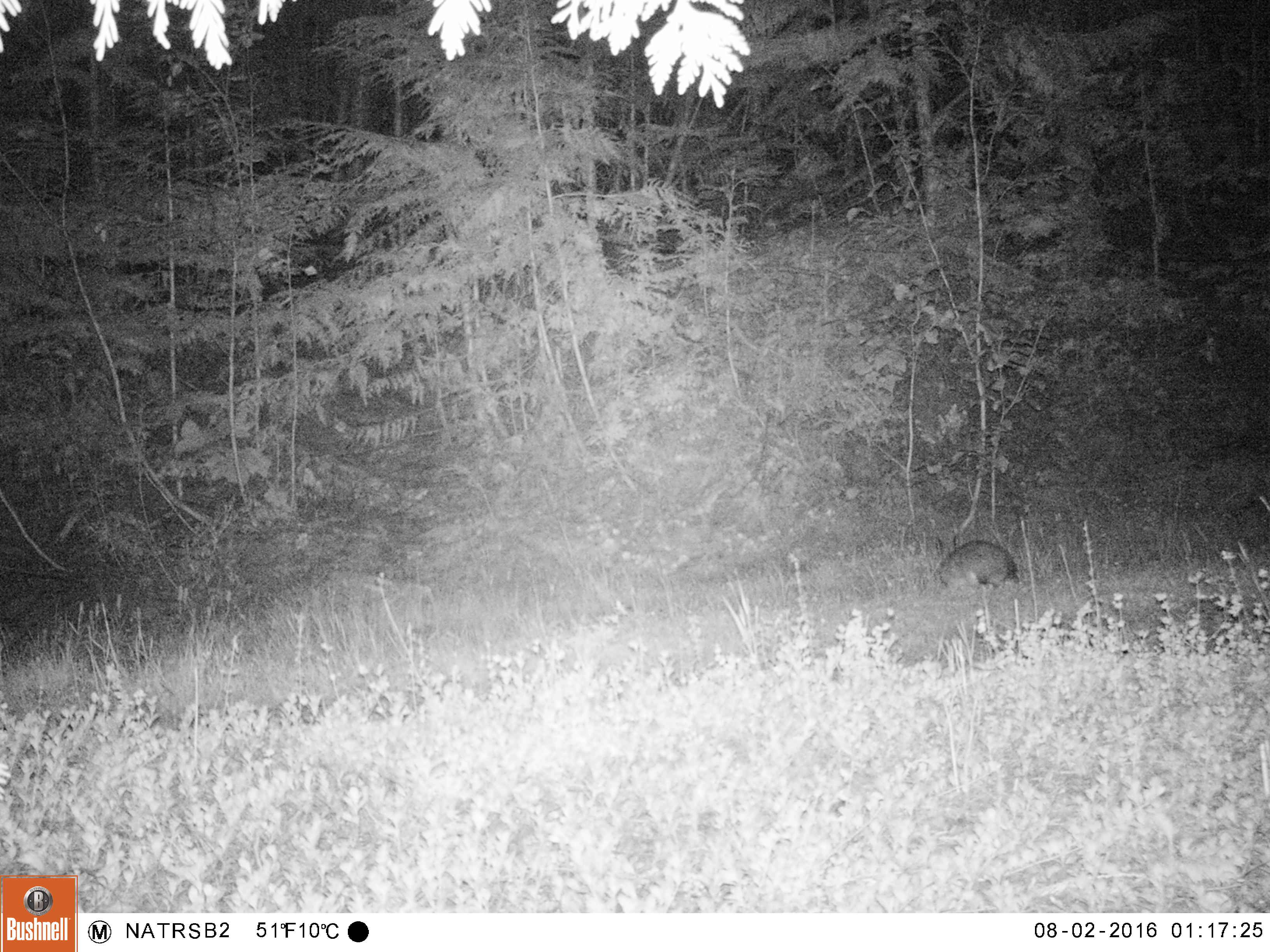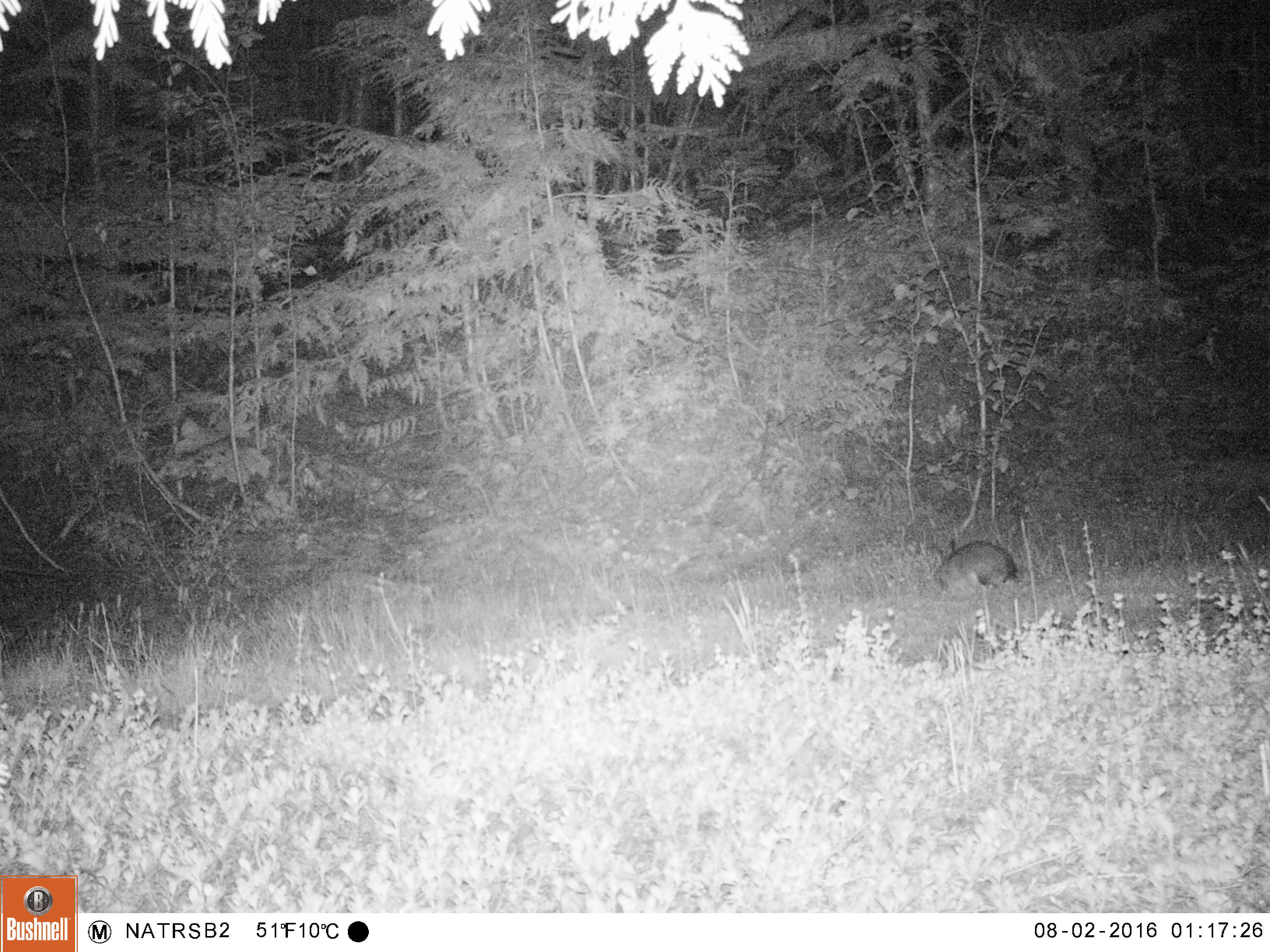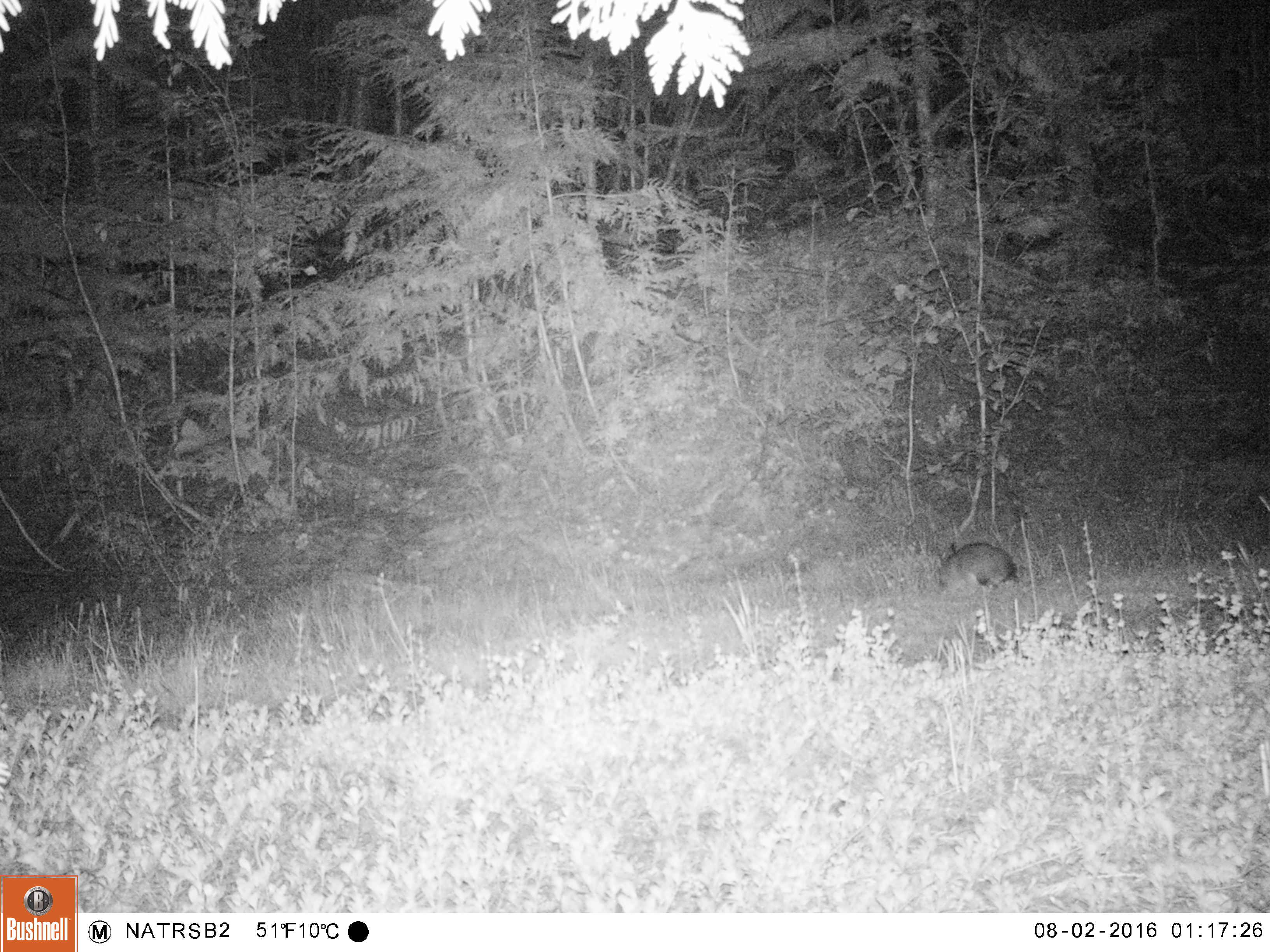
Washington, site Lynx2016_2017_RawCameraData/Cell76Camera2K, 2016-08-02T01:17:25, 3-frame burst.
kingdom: Animalia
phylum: Chordata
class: Mammalia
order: Lagomorpha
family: Leporidae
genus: Lepus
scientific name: Lepus americanus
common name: snowshoe hare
Lepus americanus (snowshoe hare). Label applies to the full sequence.